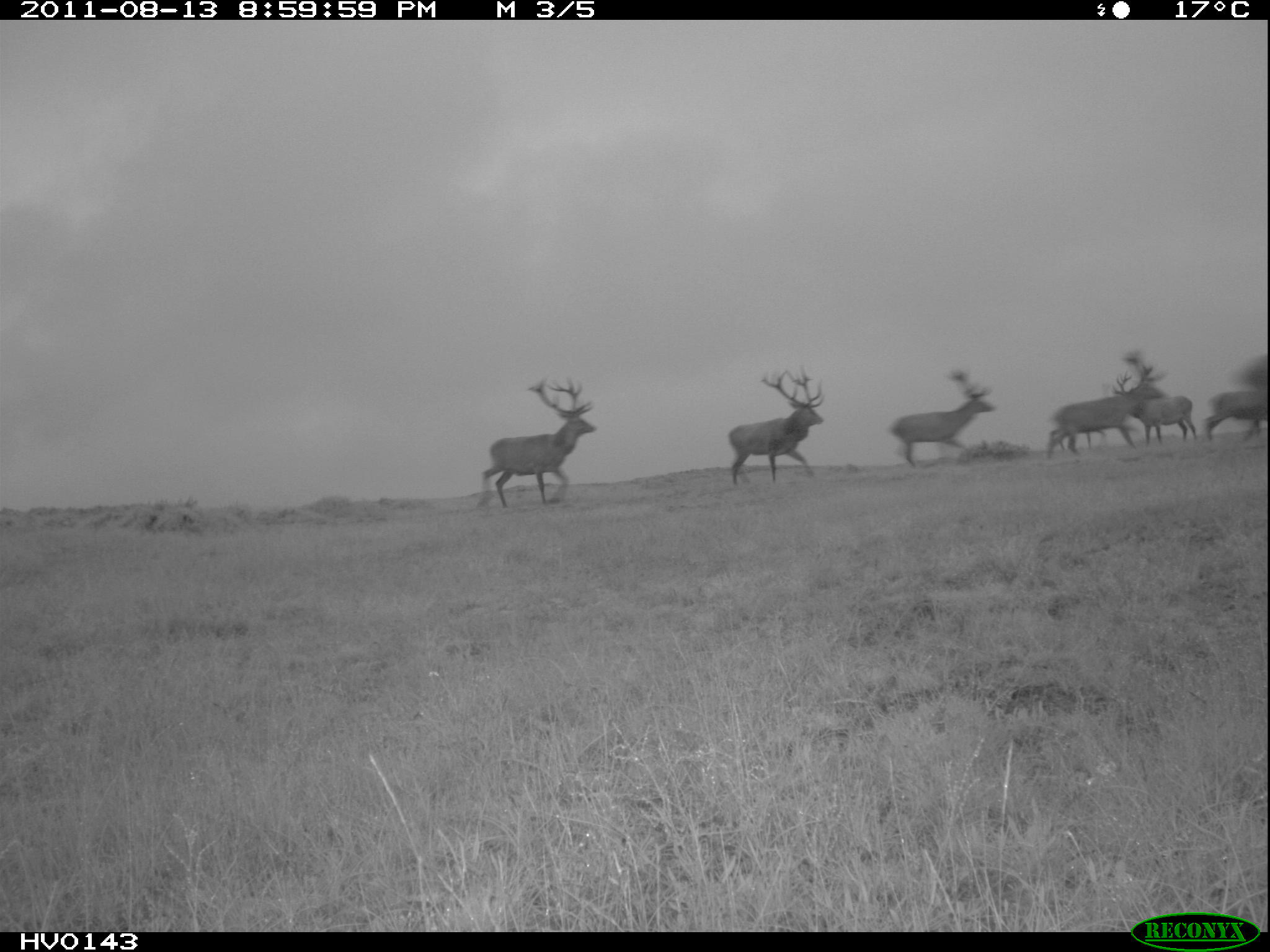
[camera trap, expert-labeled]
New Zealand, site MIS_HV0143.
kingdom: Animalia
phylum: Chordata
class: Mammalia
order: Artiodactyla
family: Cervidae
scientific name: Cervidae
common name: deer